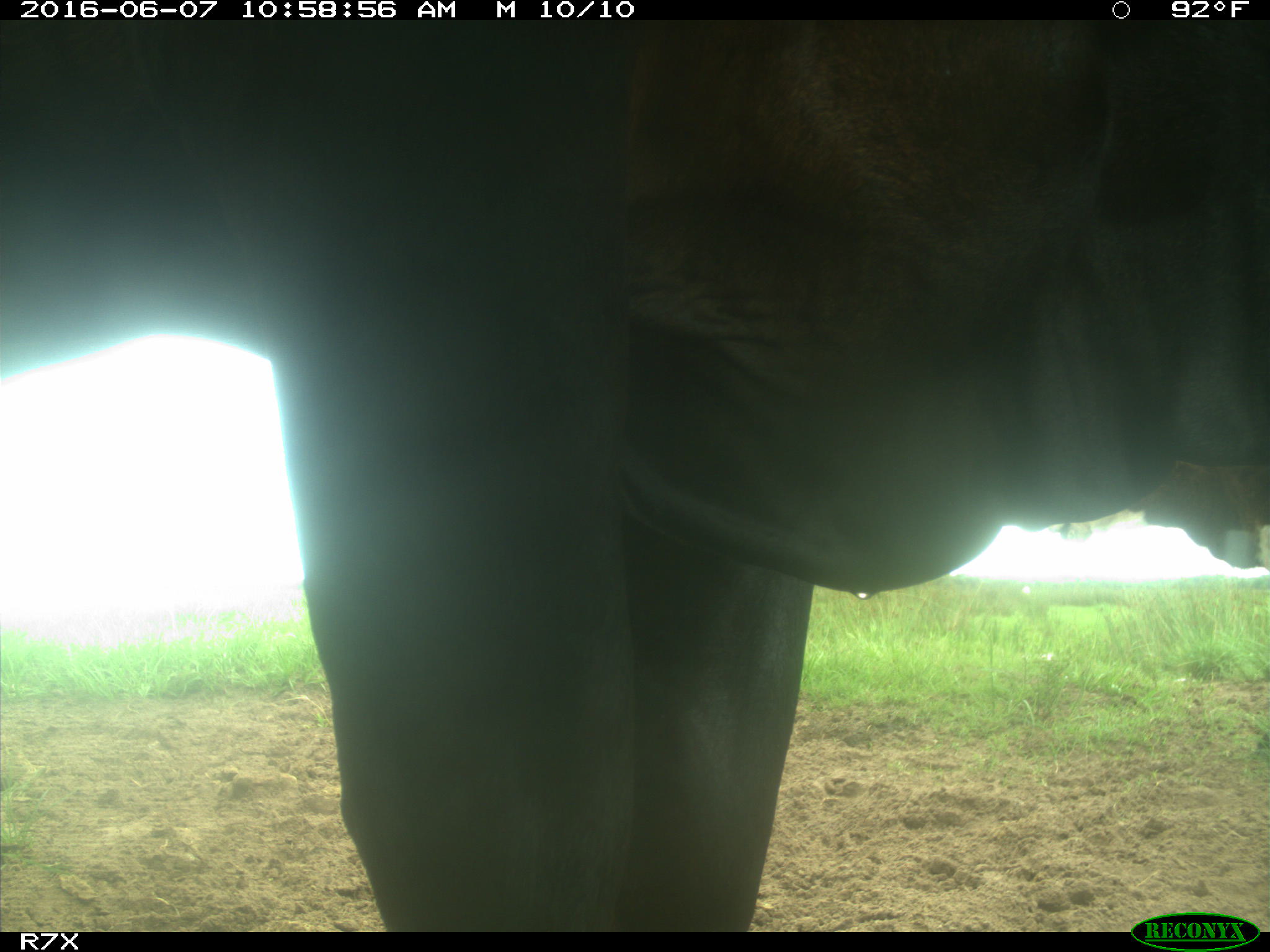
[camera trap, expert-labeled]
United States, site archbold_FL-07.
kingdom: Animalia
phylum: Chordata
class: Mammalia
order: Artiodactyla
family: Bovidae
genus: Bos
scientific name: Bos taurus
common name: domestic cow